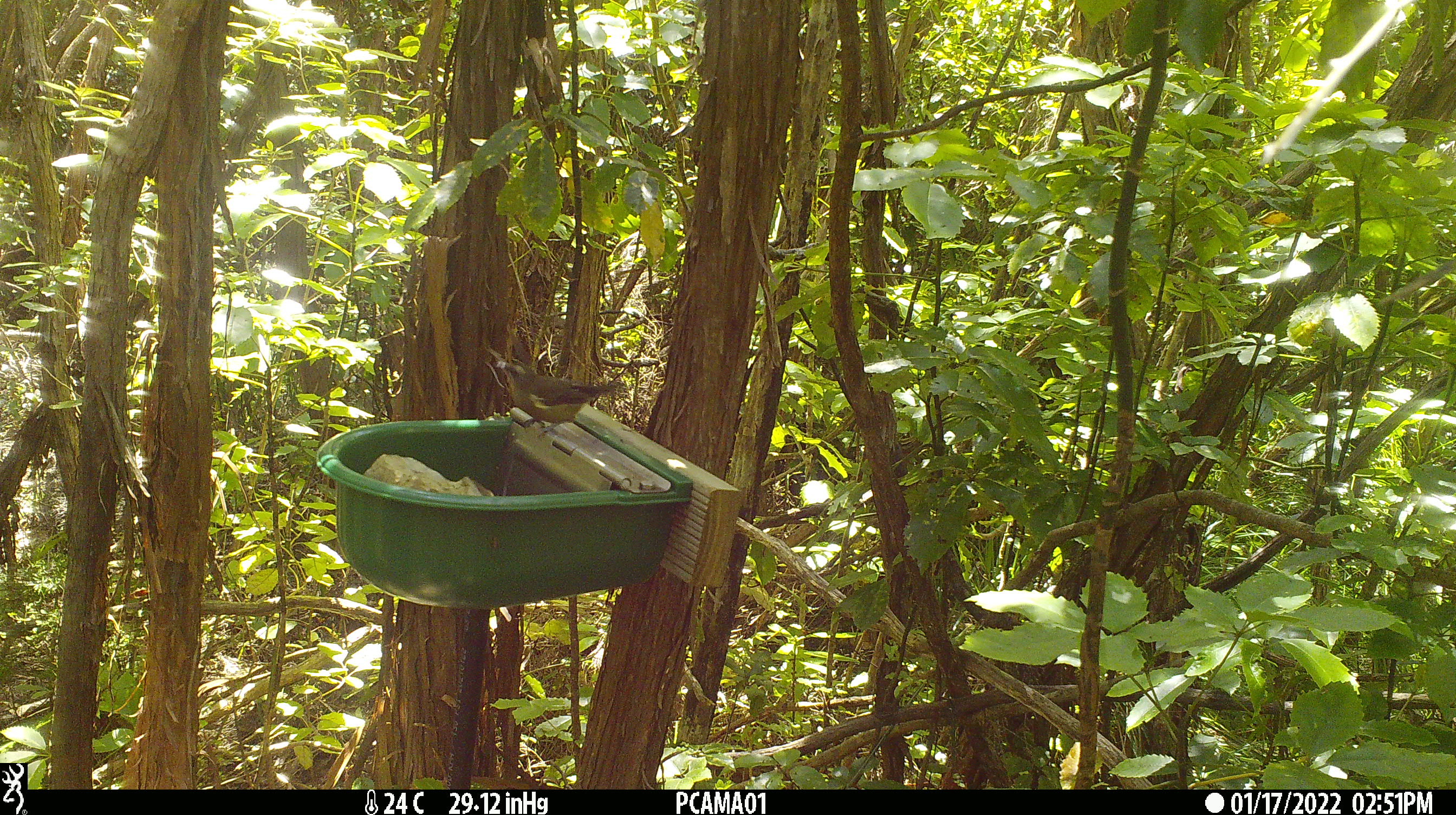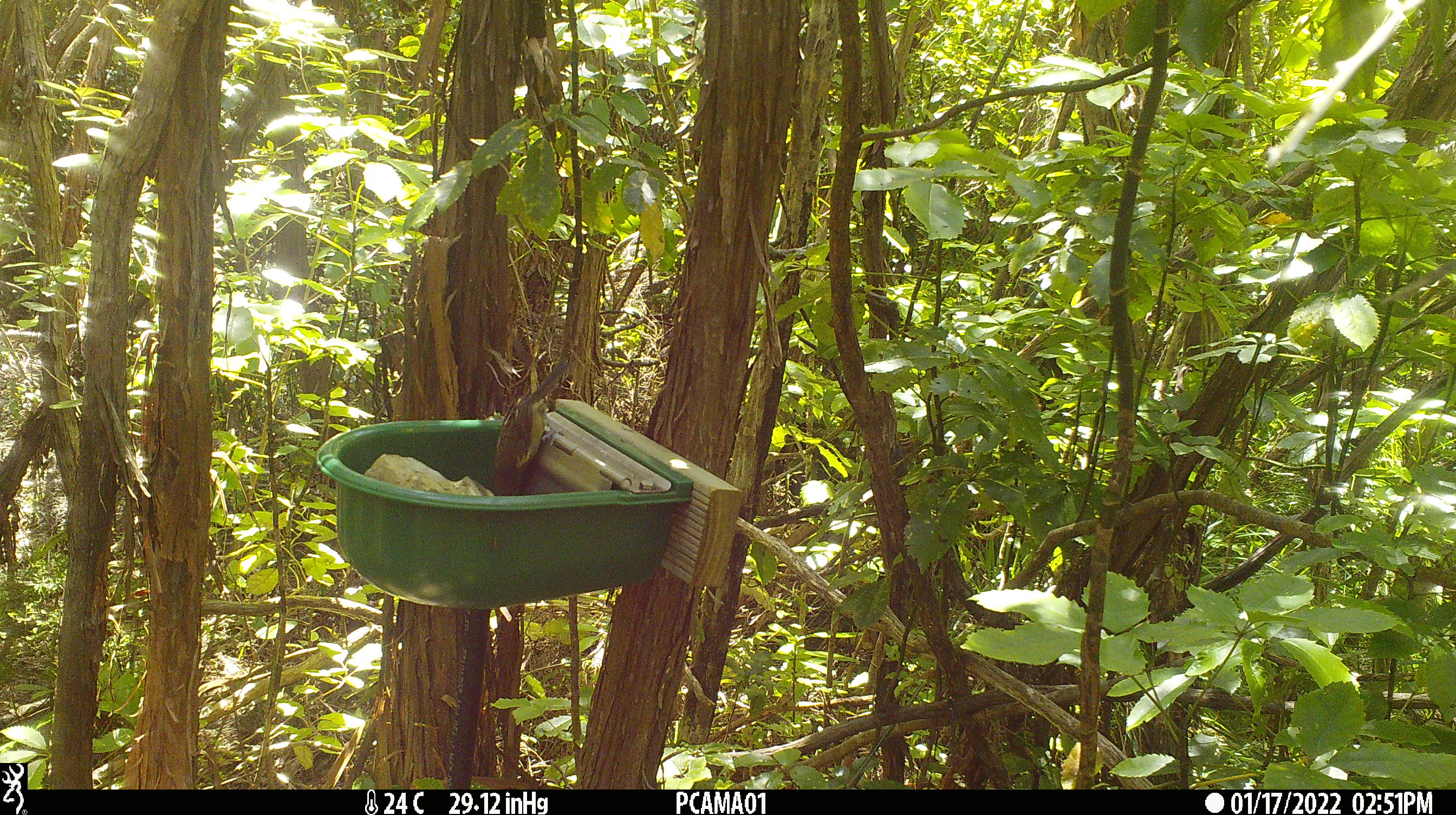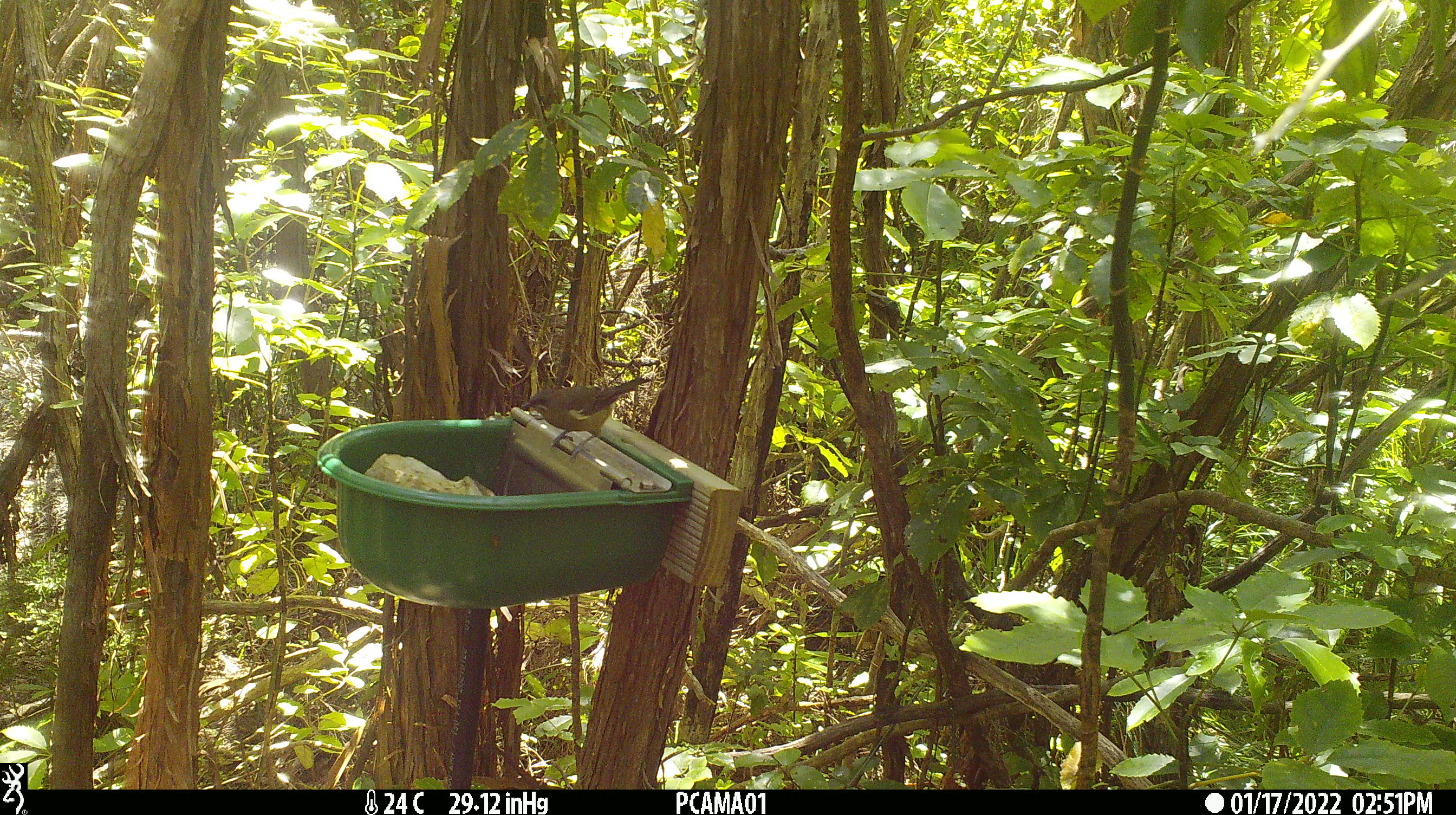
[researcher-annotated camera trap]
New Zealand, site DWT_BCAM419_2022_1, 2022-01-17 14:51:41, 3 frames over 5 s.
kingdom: Animalia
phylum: Chordata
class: Aves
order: Passeriformes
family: Meliphagidae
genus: Anthornis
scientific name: Anthornis melanura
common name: new zealand bellbird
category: bellbird